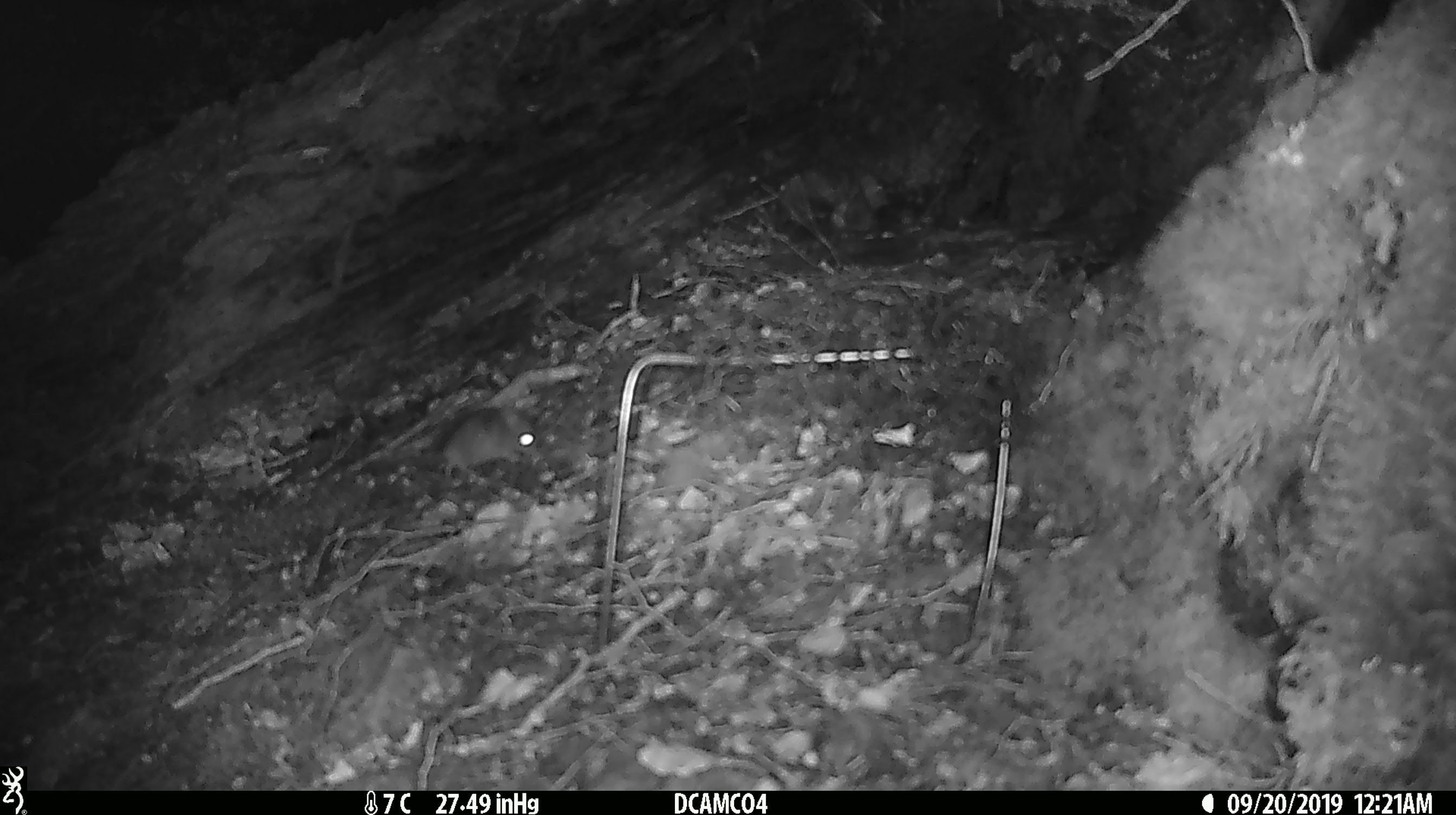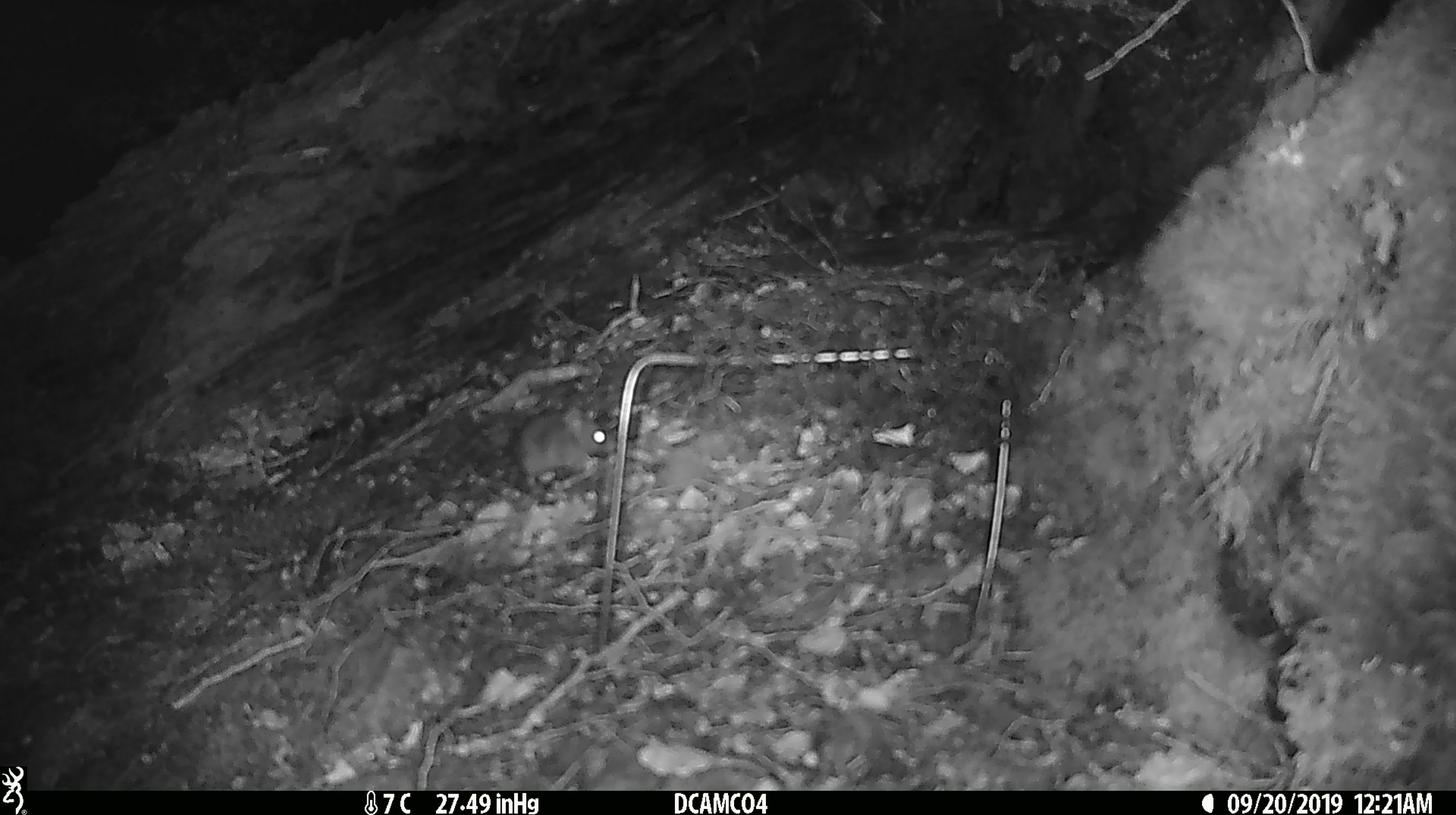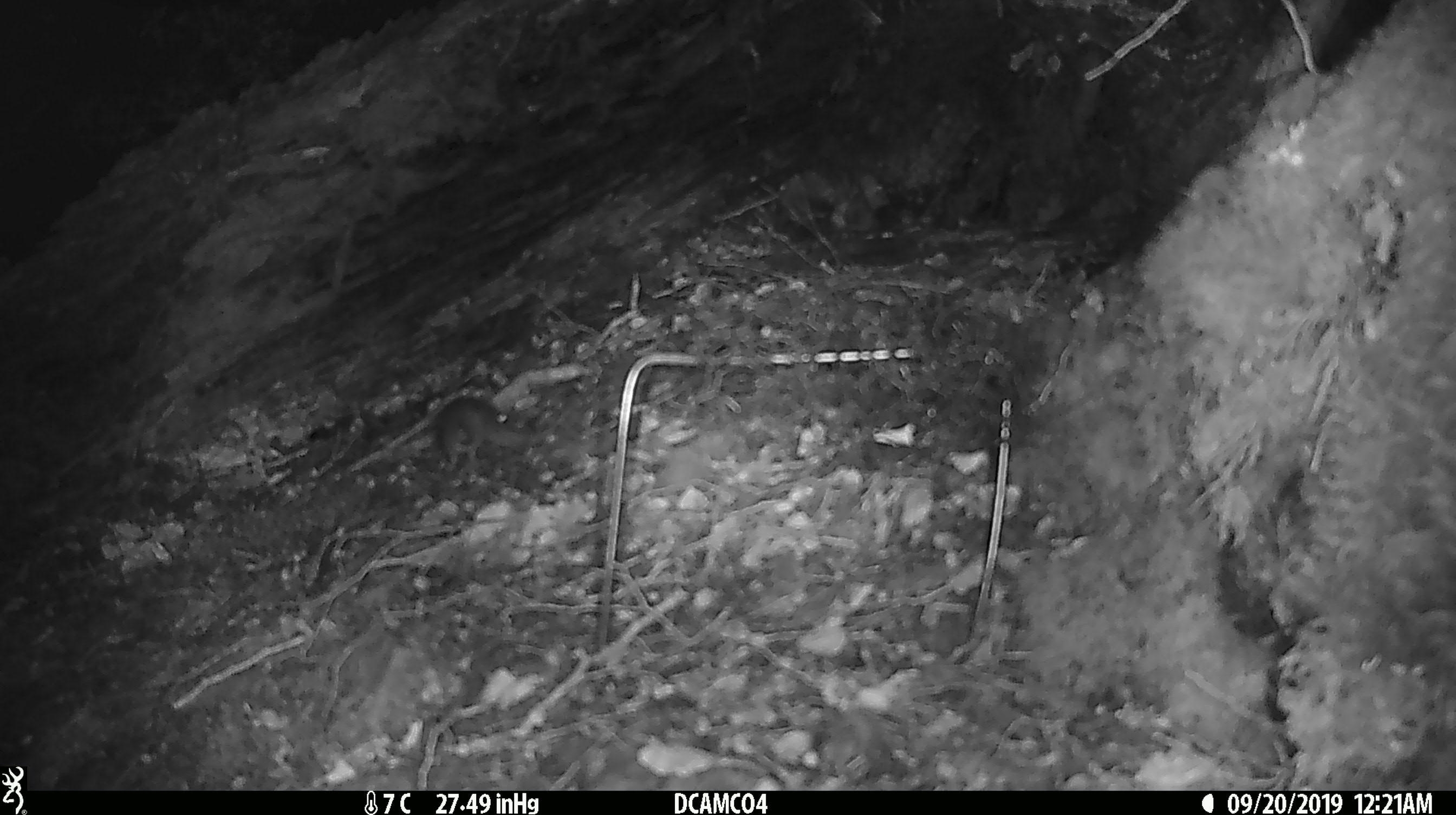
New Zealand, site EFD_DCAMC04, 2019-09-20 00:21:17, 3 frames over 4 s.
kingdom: Animalia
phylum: Chordata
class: Mammalia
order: Rodentia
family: Muridae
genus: Mus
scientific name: Mus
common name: mouse